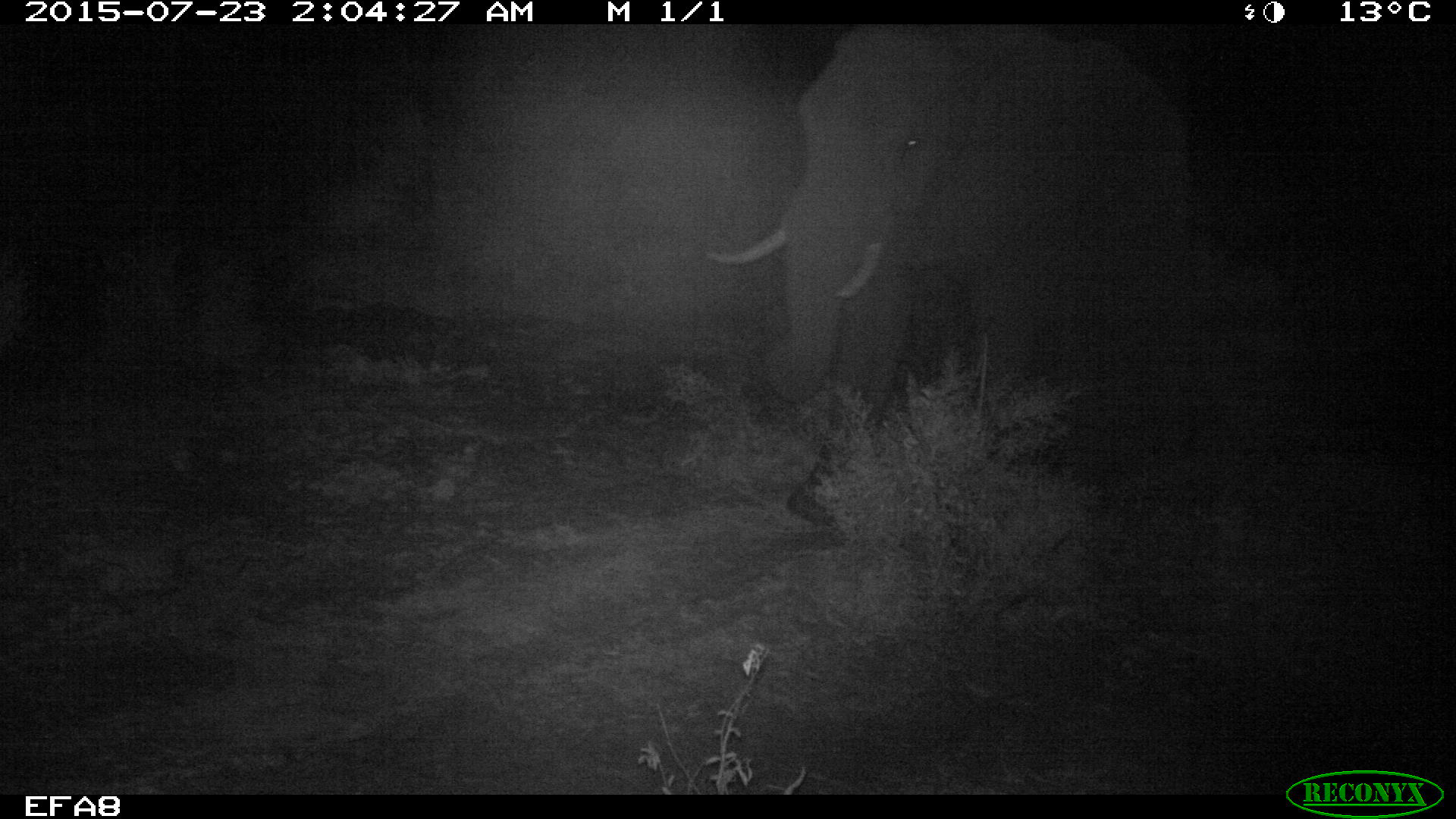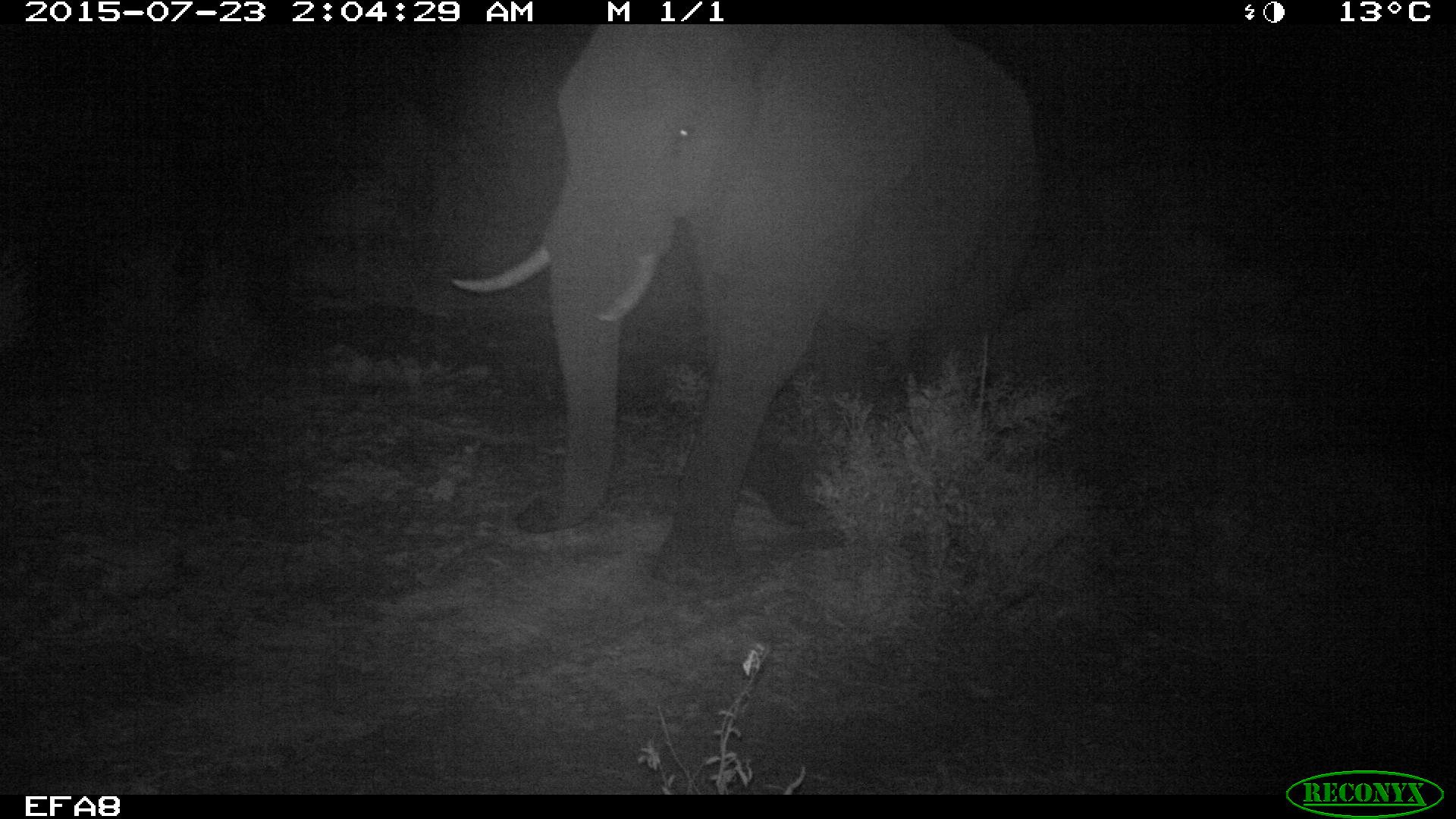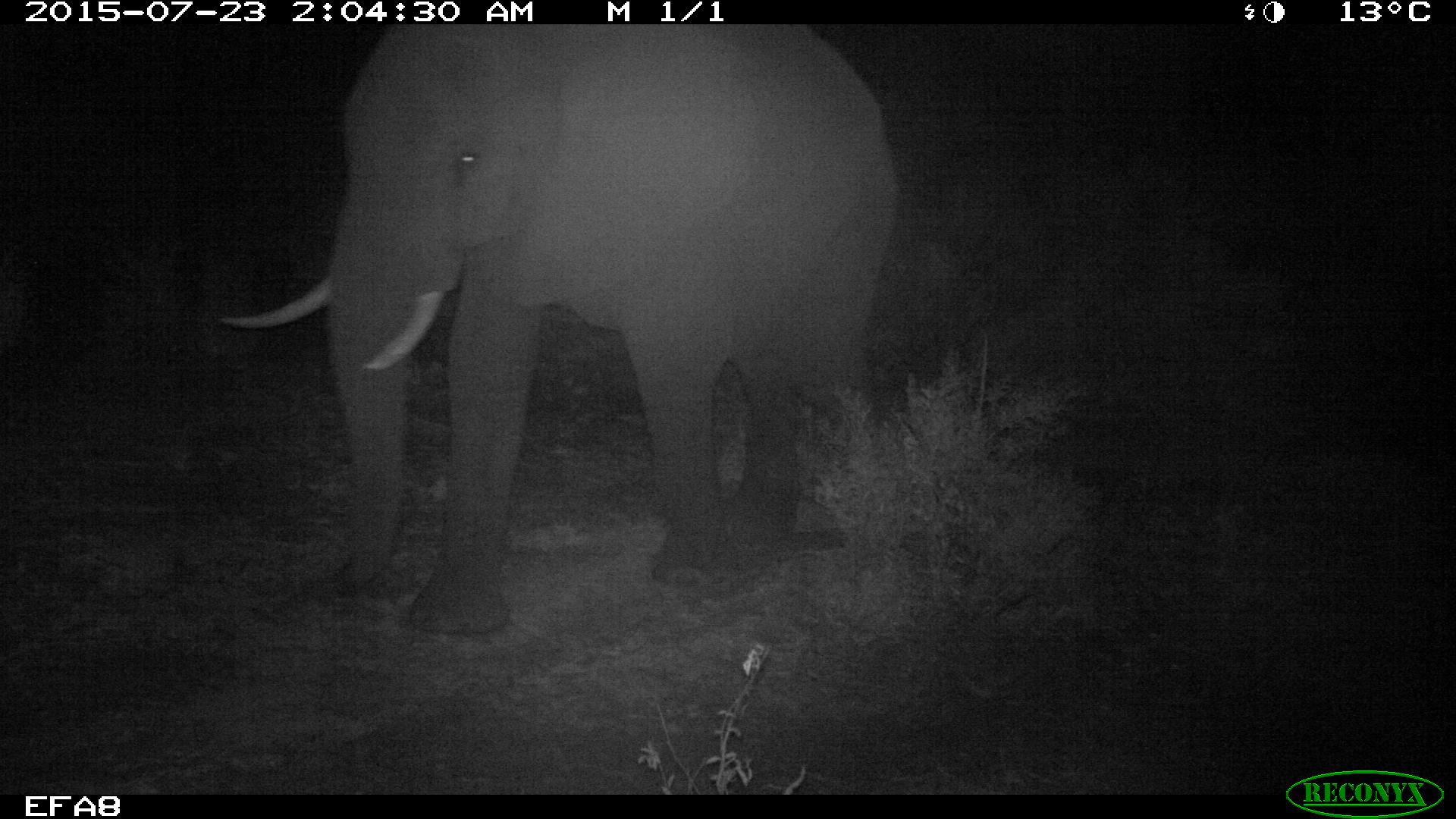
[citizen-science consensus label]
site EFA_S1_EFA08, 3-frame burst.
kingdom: Animalia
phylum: Chordata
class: Mammalia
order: Proboscidea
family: Elephantidae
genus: Loxodonta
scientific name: Loxodonta africana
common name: african bush elephant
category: elephant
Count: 1.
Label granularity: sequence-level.